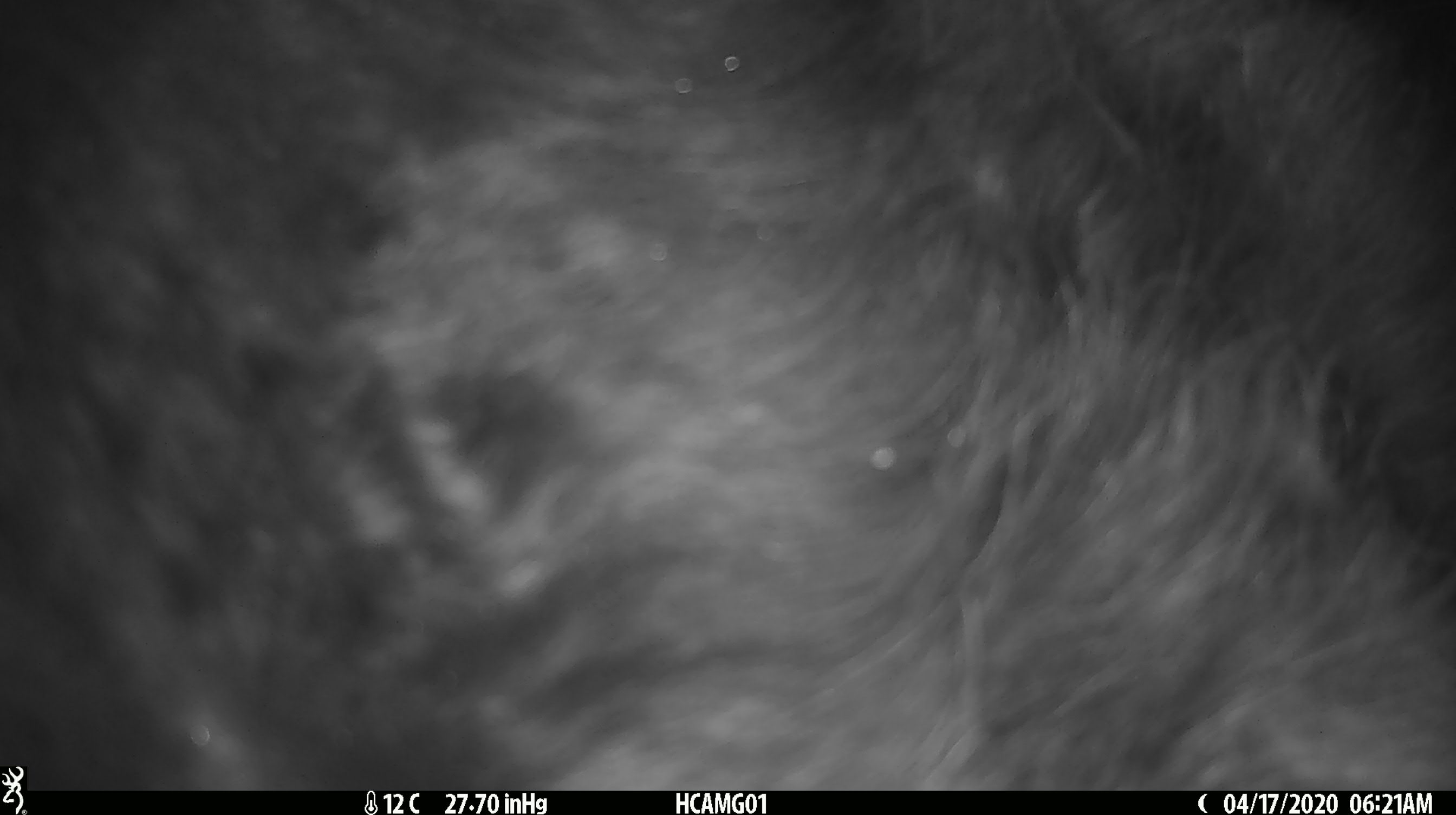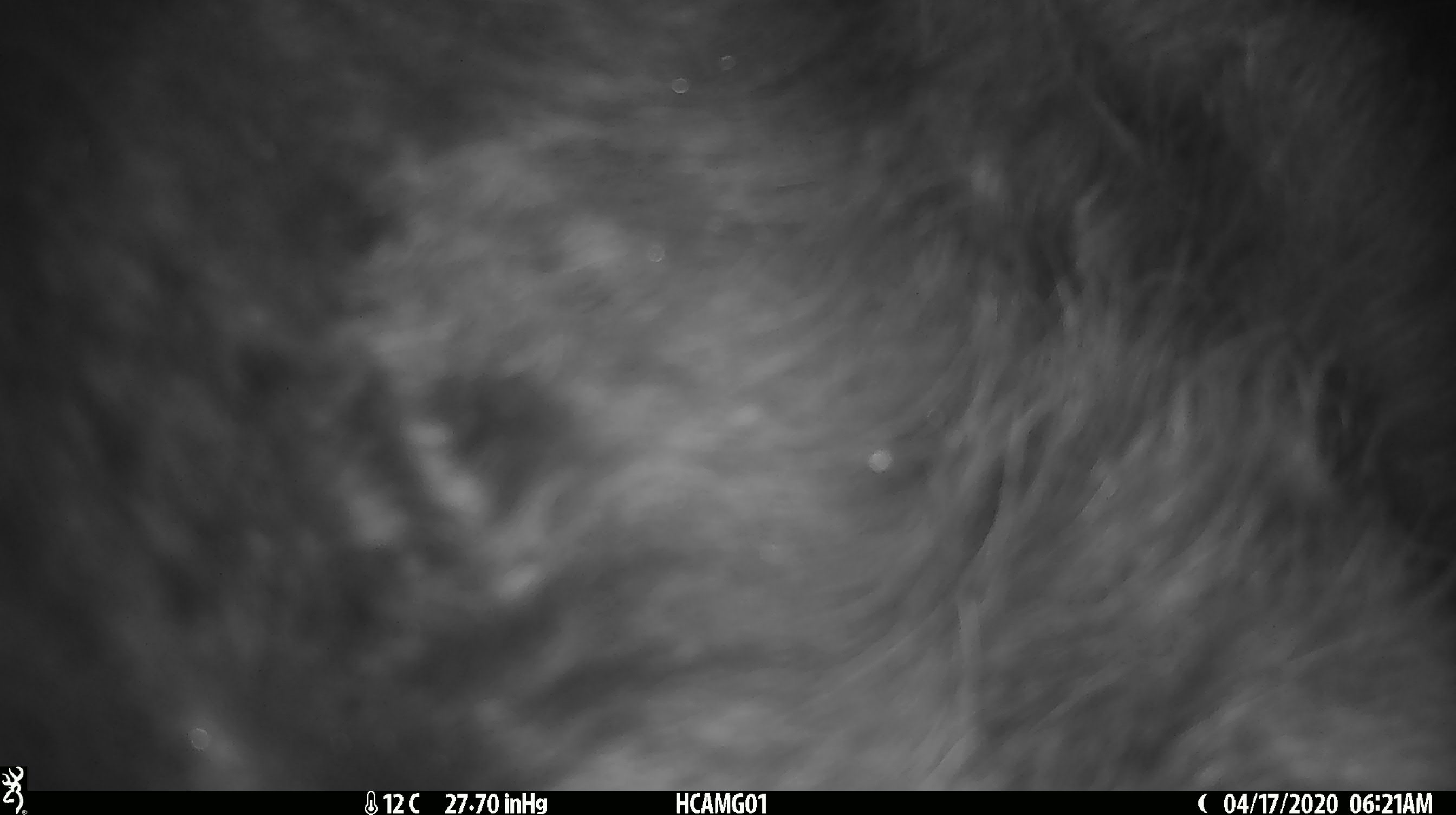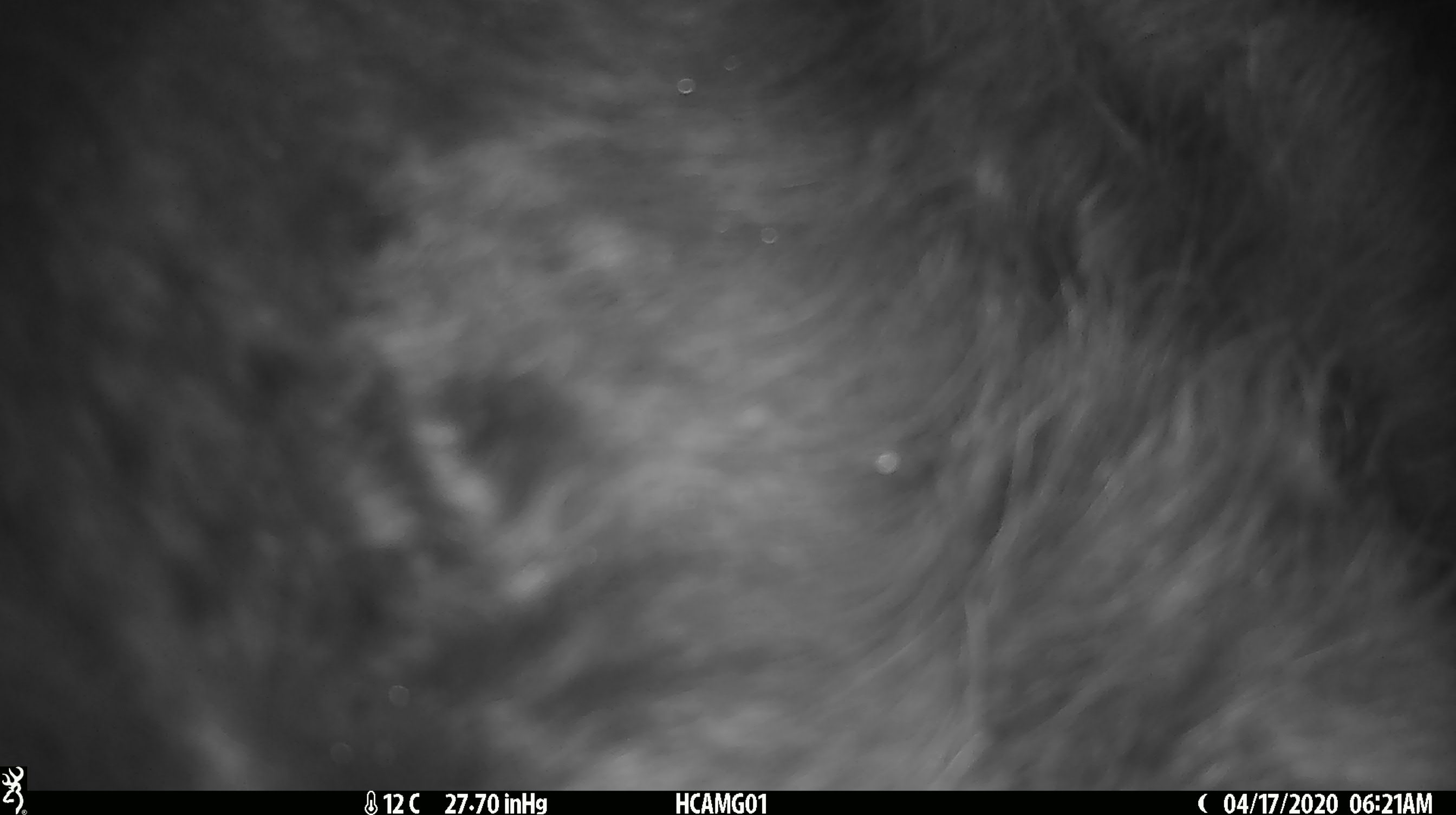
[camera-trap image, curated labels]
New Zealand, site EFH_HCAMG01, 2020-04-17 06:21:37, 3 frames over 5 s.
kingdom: Animalia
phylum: Chordata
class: Mammalia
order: Artiodactyla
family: Bovidae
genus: Bos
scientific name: Bos taurus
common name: domestic cow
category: cow